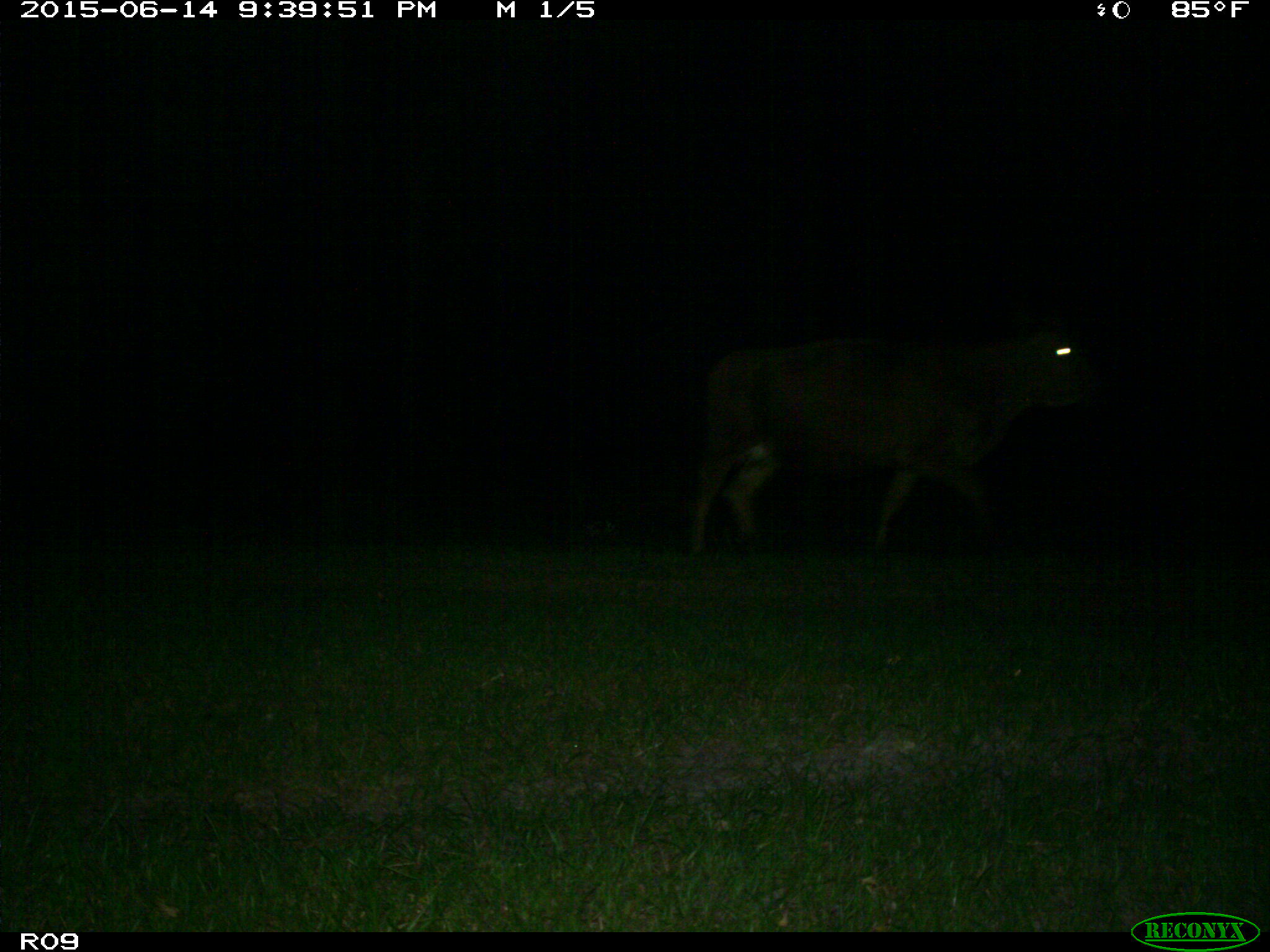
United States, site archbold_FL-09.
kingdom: Animalia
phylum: Chordata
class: Mammalia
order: Artiodactyla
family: Bovidae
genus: Bos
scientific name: Bos taurus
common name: domestic cow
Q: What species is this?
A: Bos taurus (domestic cow).